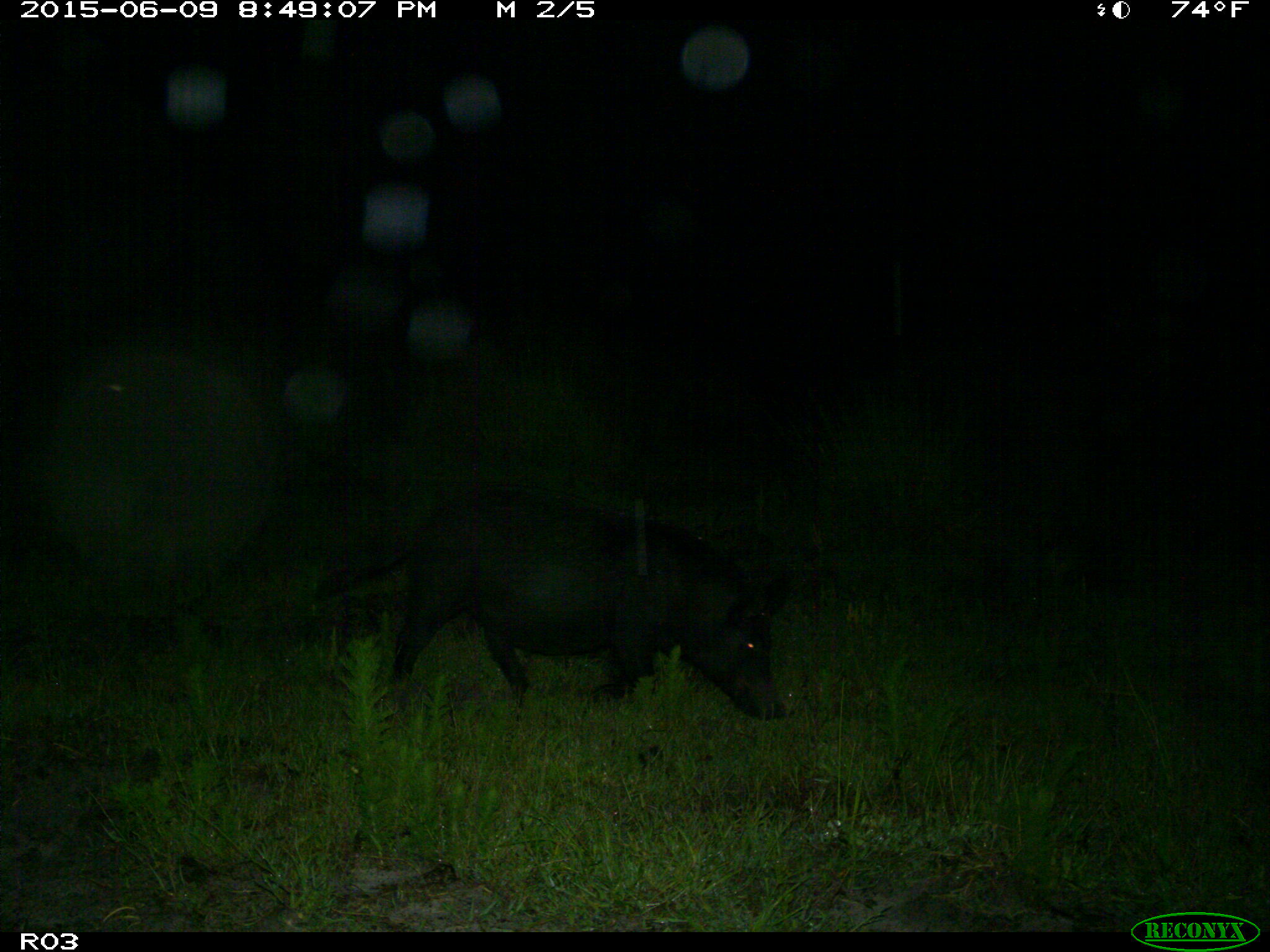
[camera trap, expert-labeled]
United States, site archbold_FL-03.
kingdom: Animalia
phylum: Chordata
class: Mammalia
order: Artiodactyla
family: Suidae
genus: Sus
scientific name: Sus scrofa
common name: wild boar